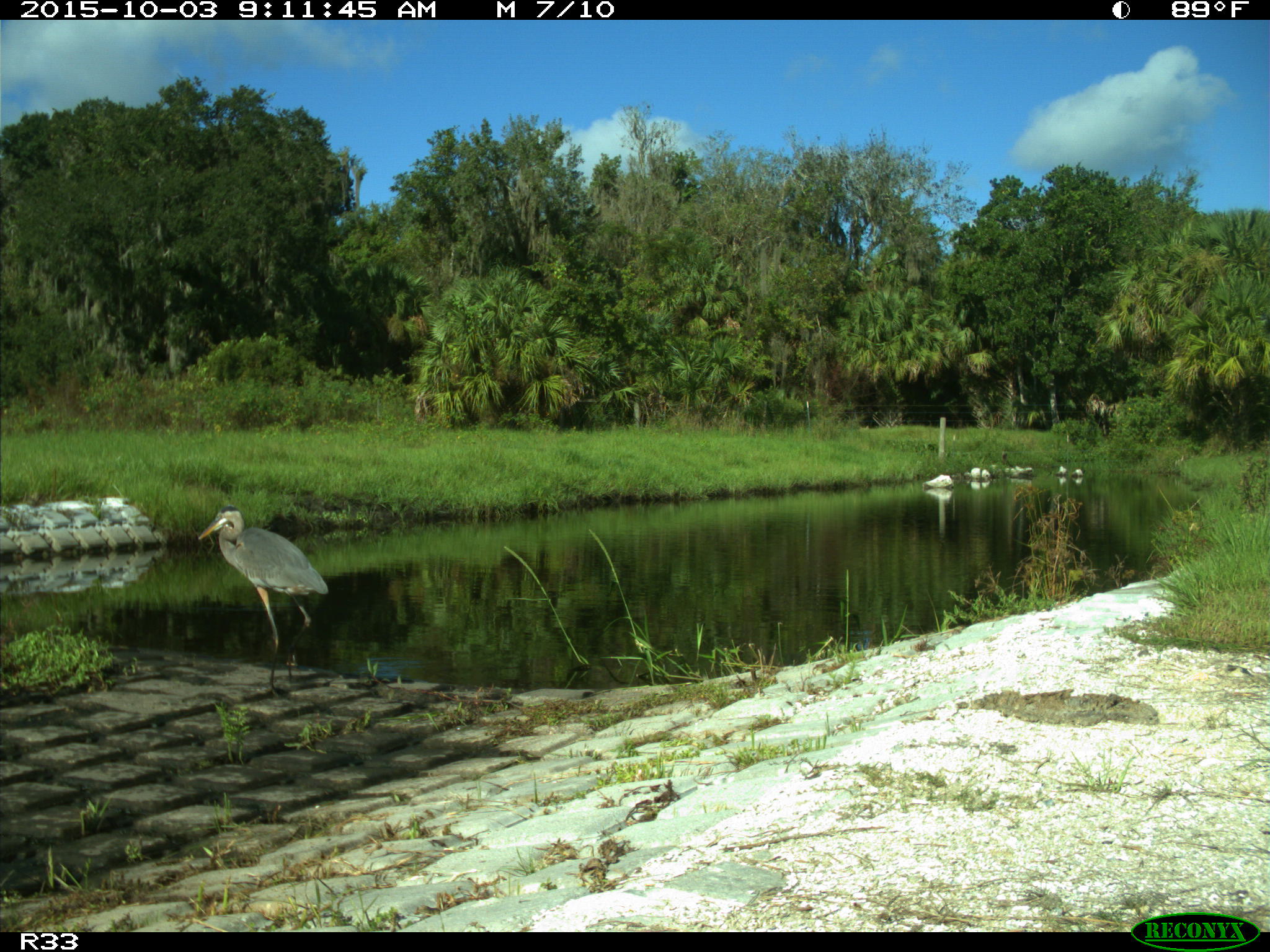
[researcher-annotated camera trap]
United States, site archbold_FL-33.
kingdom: Animalia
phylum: Chordata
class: Aves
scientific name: Aves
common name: birds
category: unidentified bird